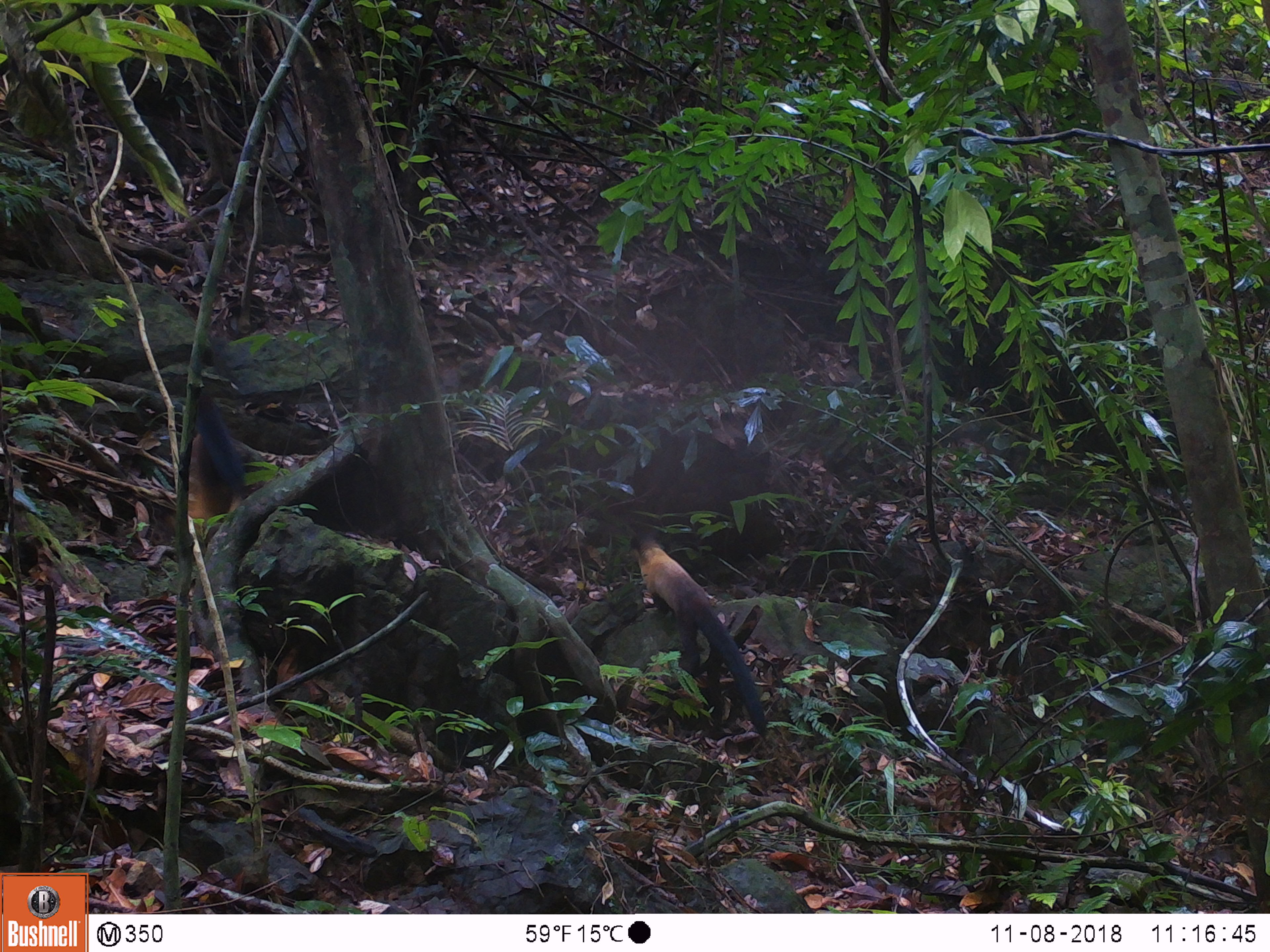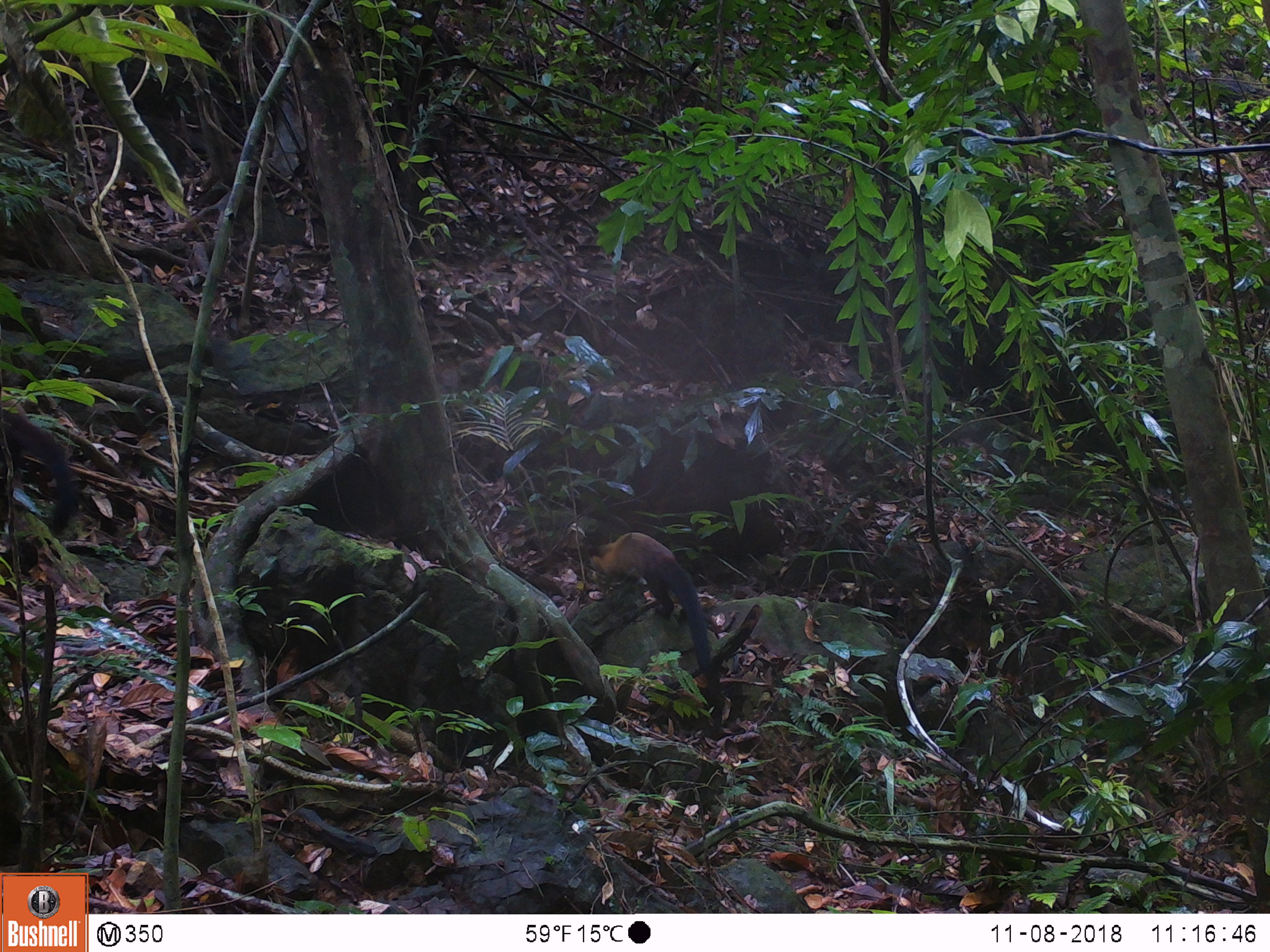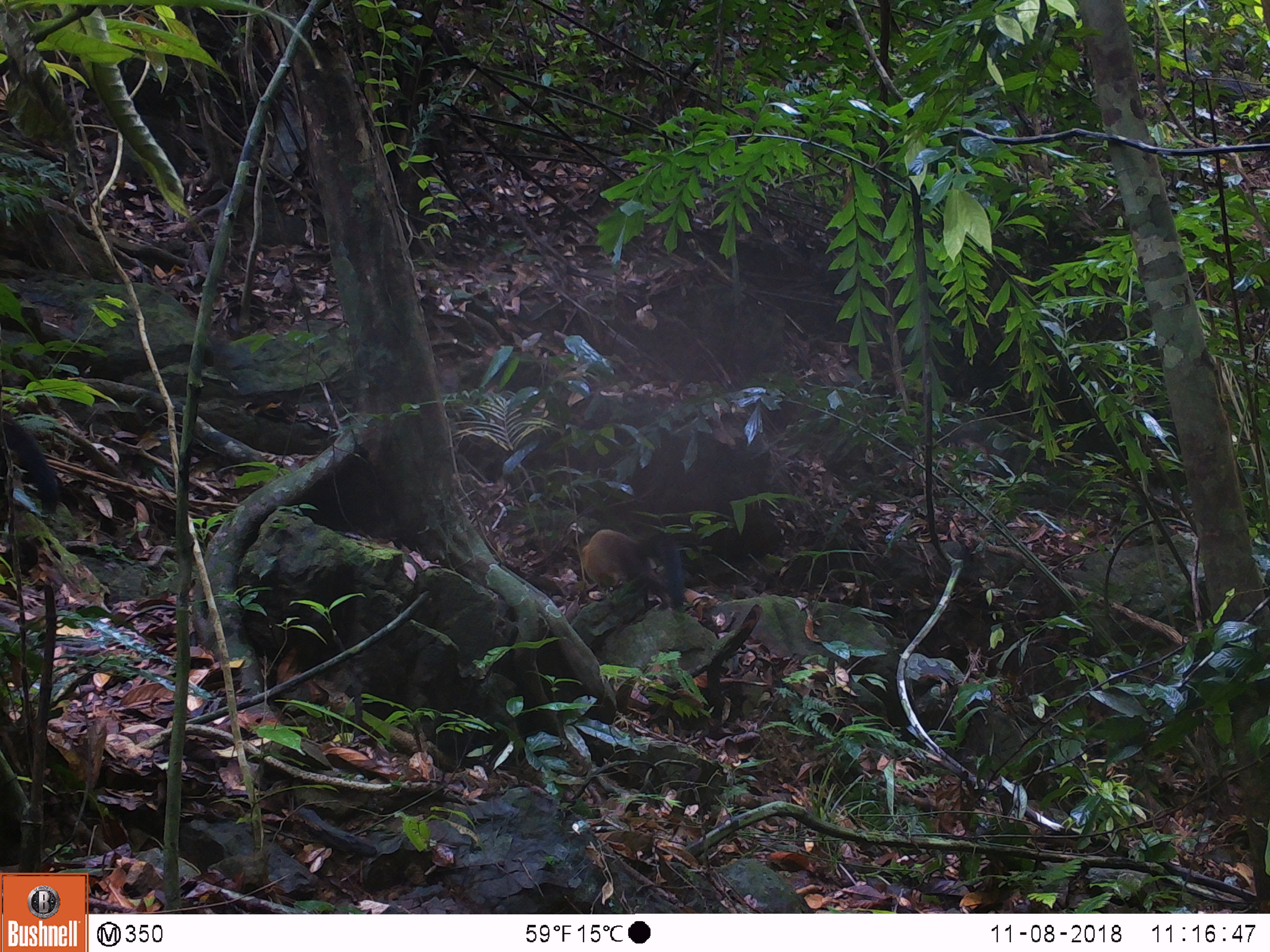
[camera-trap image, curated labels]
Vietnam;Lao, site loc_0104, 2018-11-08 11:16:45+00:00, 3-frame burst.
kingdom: Animalia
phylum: Chordata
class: Mammalia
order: Carnivora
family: Mustelidae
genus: Martes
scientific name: Martes flavigula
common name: yellow-throated marten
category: yellow throated marten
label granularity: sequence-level